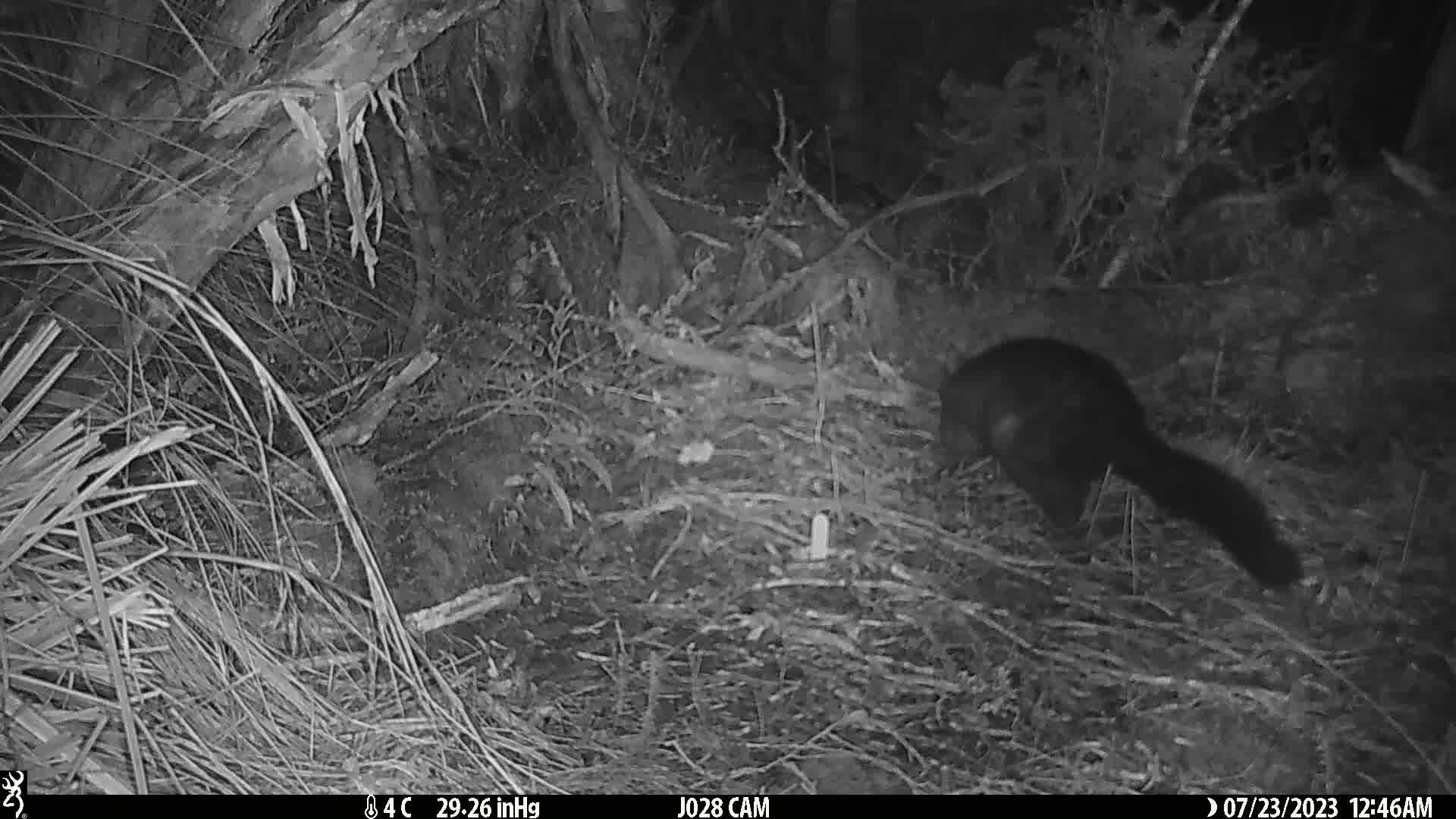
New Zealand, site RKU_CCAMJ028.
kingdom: Animalia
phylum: Chordata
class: Mammalia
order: Diprotodontia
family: Phalangeridae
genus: Trichosurus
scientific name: Trichosurus vulpecula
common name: common brushtail possum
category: possum